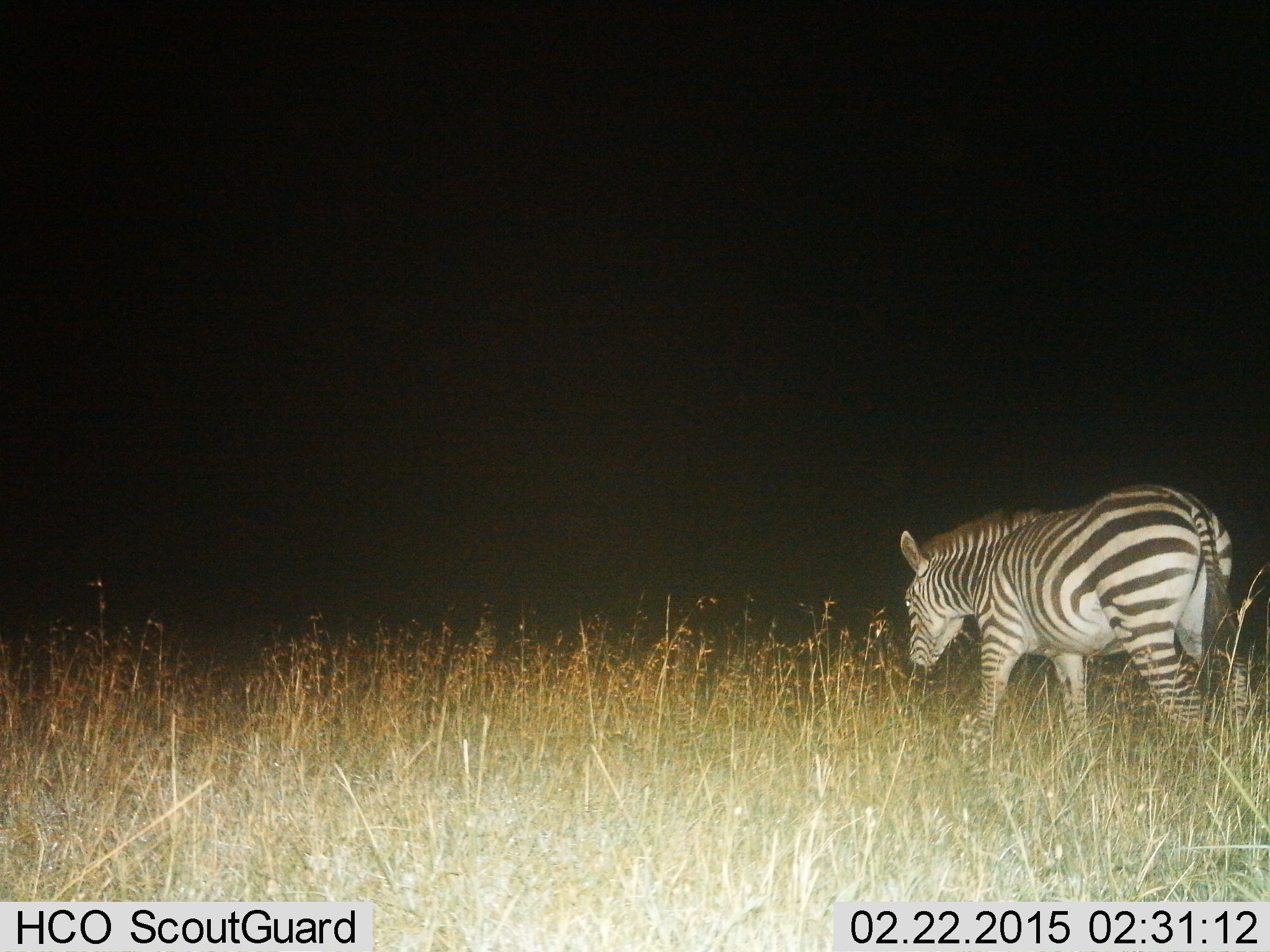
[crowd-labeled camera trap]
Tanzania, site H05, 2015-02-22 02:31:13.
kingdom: Animalia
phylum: Chordata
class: Mammalia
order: Perissodactyla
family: Equidae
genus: Equus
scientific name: Equus quagga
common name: plains zebra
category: zebra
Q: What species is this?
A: Zebra (plains zebra) (Equus quagga).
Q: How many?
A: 1.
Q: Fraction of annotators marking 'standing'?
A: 10%.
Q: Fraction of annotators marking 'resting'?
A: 0%.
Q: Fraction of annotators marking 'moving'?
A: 90%.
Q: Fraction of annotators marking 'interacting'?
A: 0%.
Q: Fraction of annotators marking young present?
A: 0%.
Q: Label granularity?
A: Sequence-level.